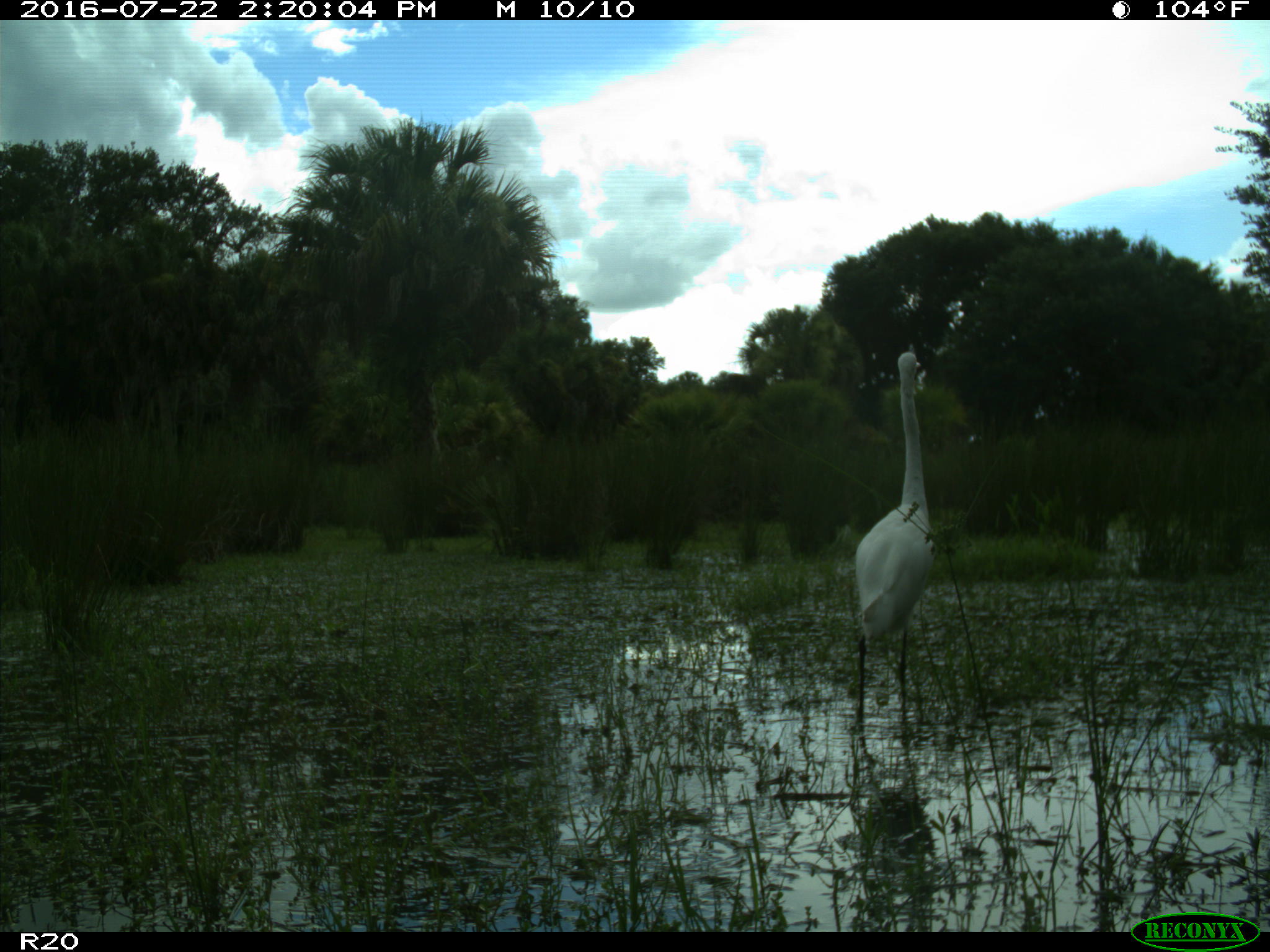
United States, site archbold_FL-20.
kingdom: Animalia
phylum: Chordata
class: Aves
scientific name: Aves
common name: birds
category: unidentified bird